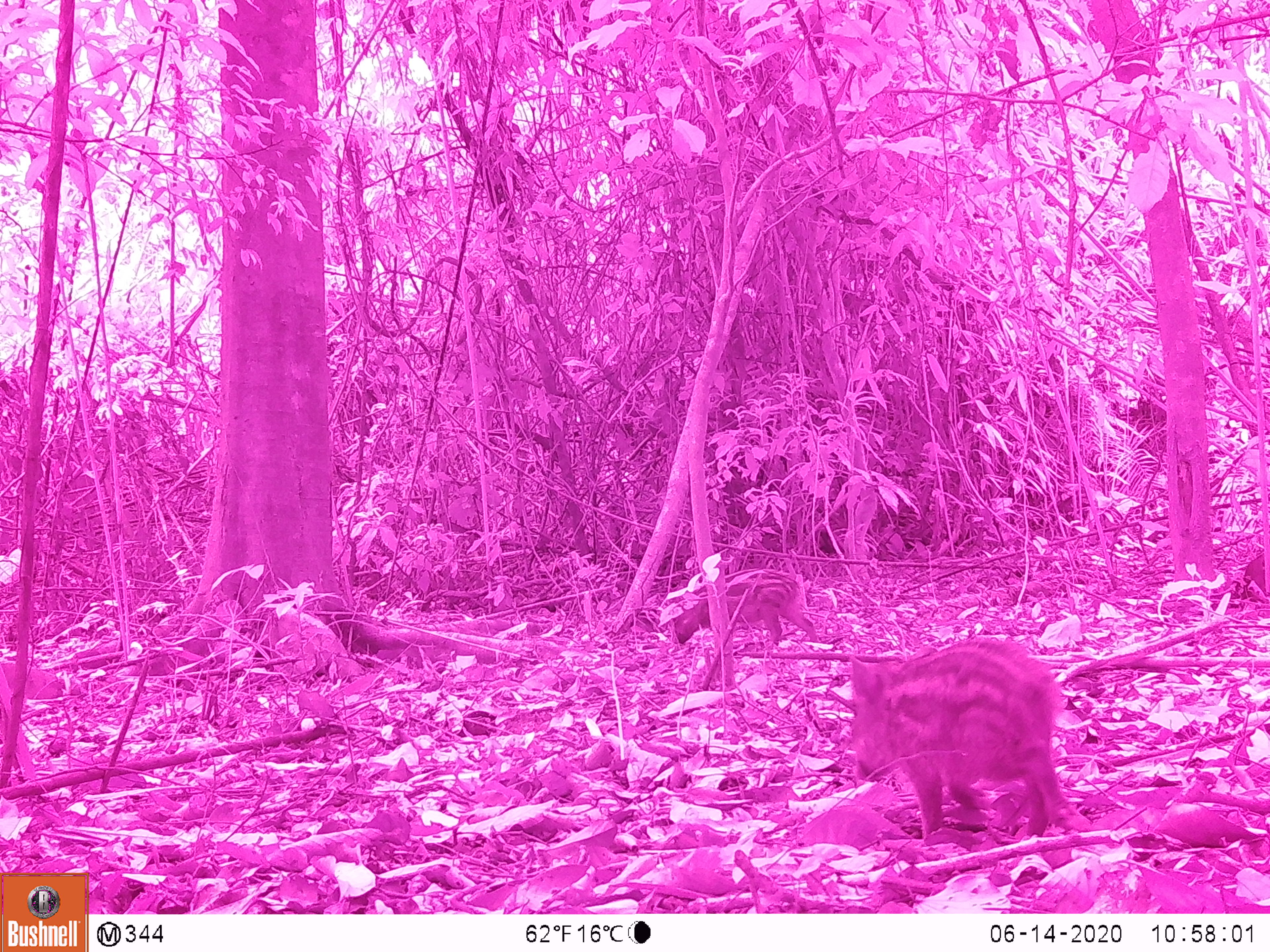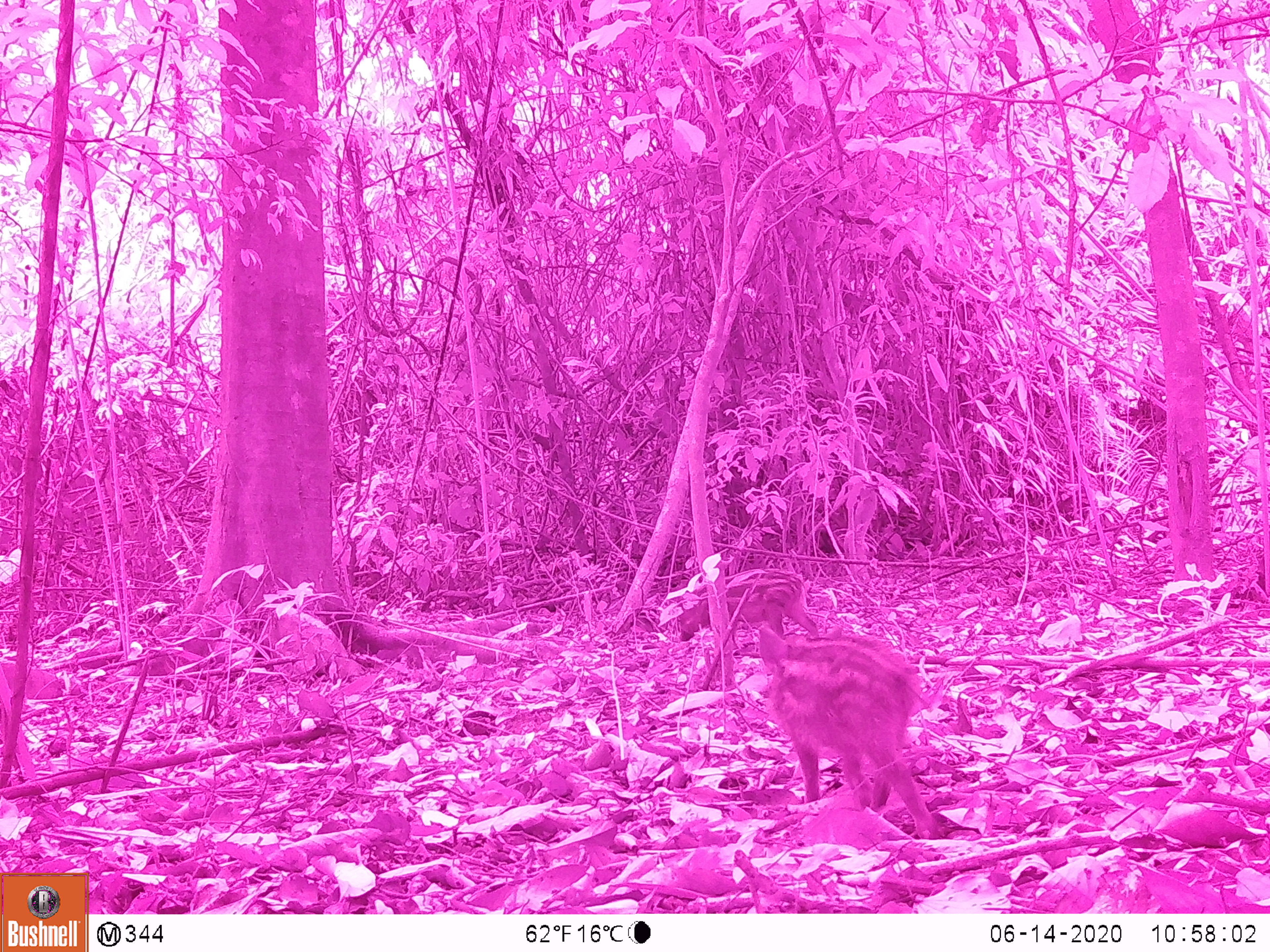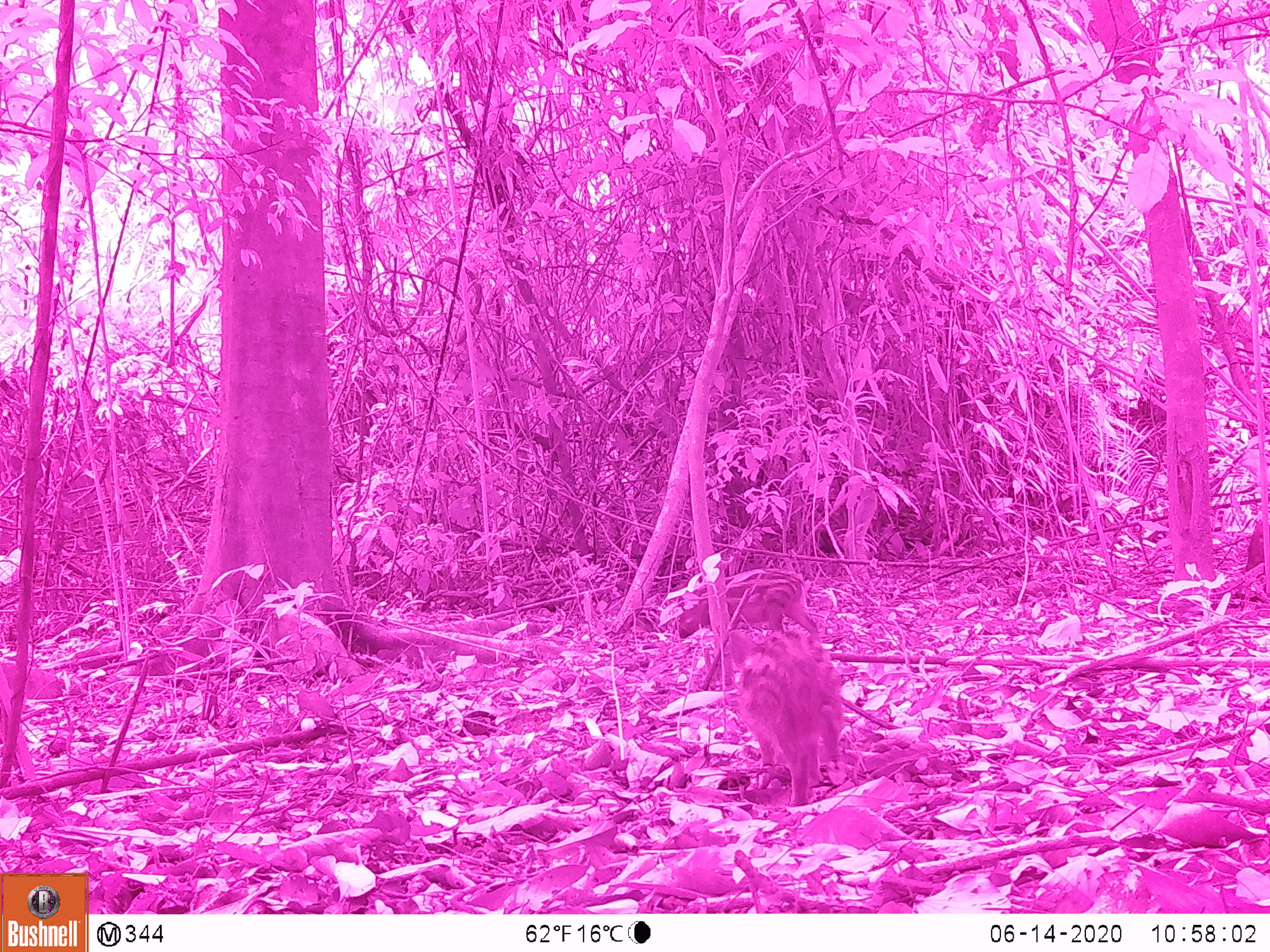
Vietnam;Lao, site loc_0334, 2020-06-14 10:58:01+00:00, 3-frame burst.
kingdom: Animalia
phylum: Chordata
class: Mammalia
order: Artiodactyla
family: Suidae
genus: Sus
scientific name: Sus scrofa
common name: eurasian wild pig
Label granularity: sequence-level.